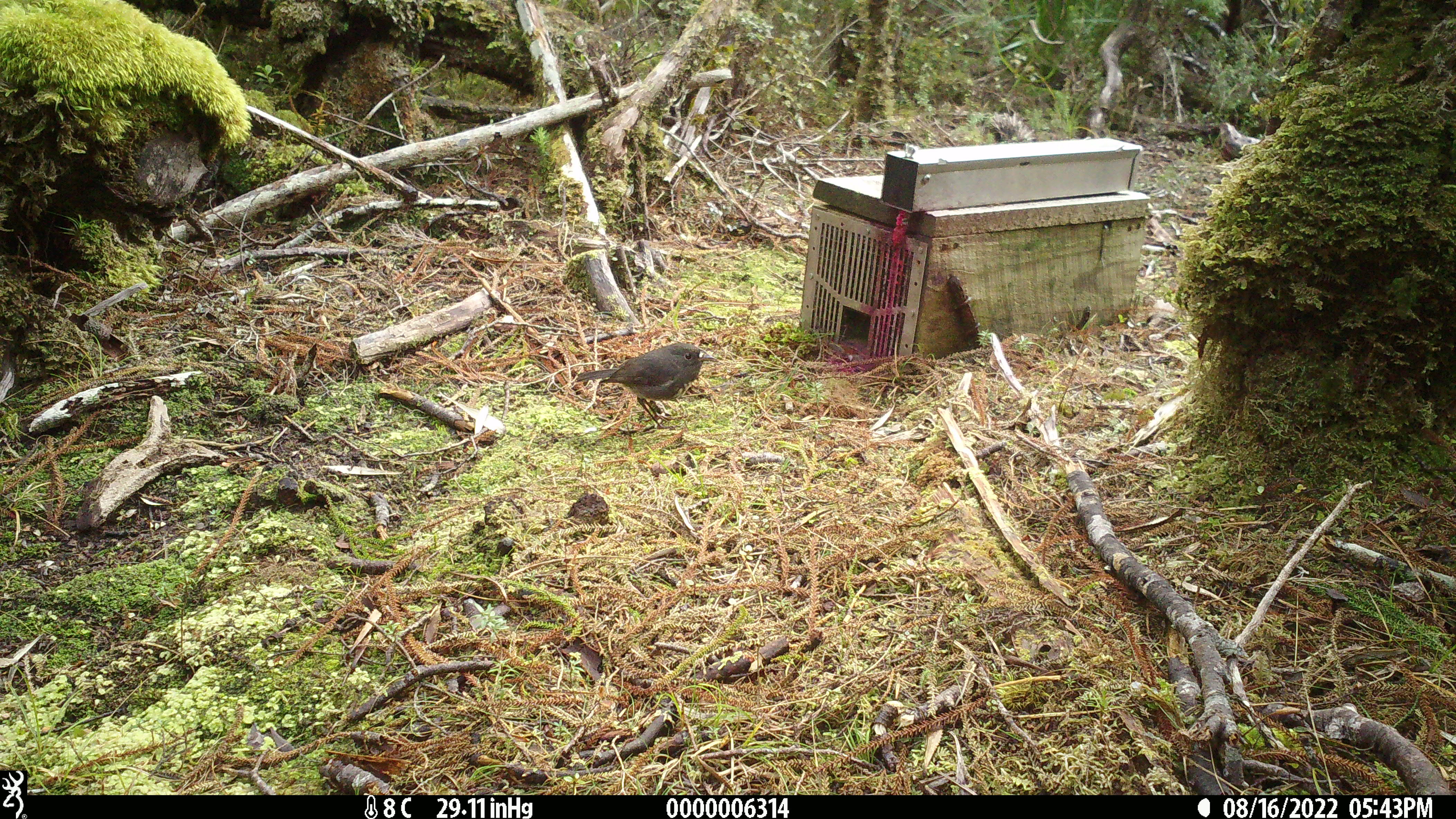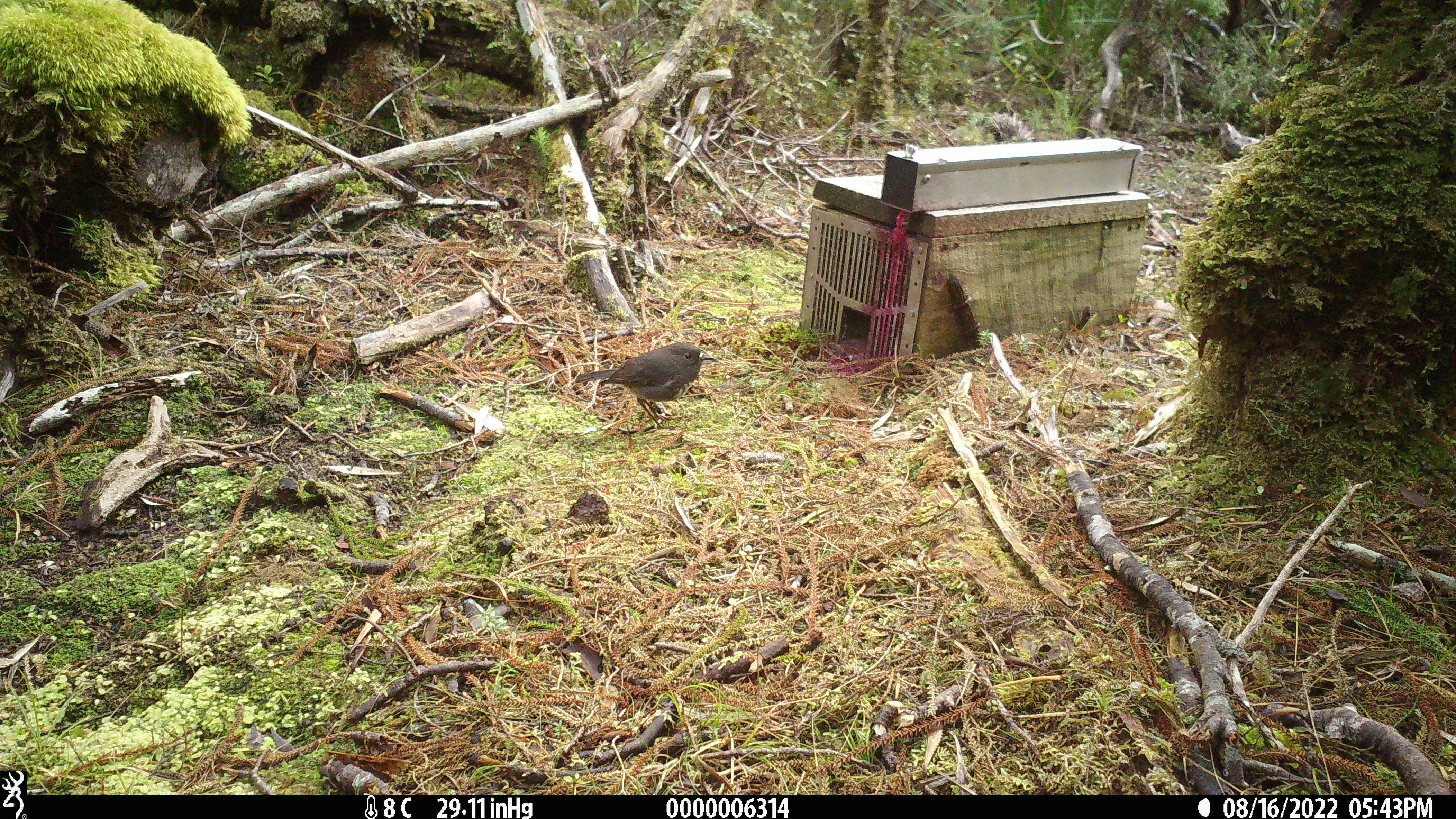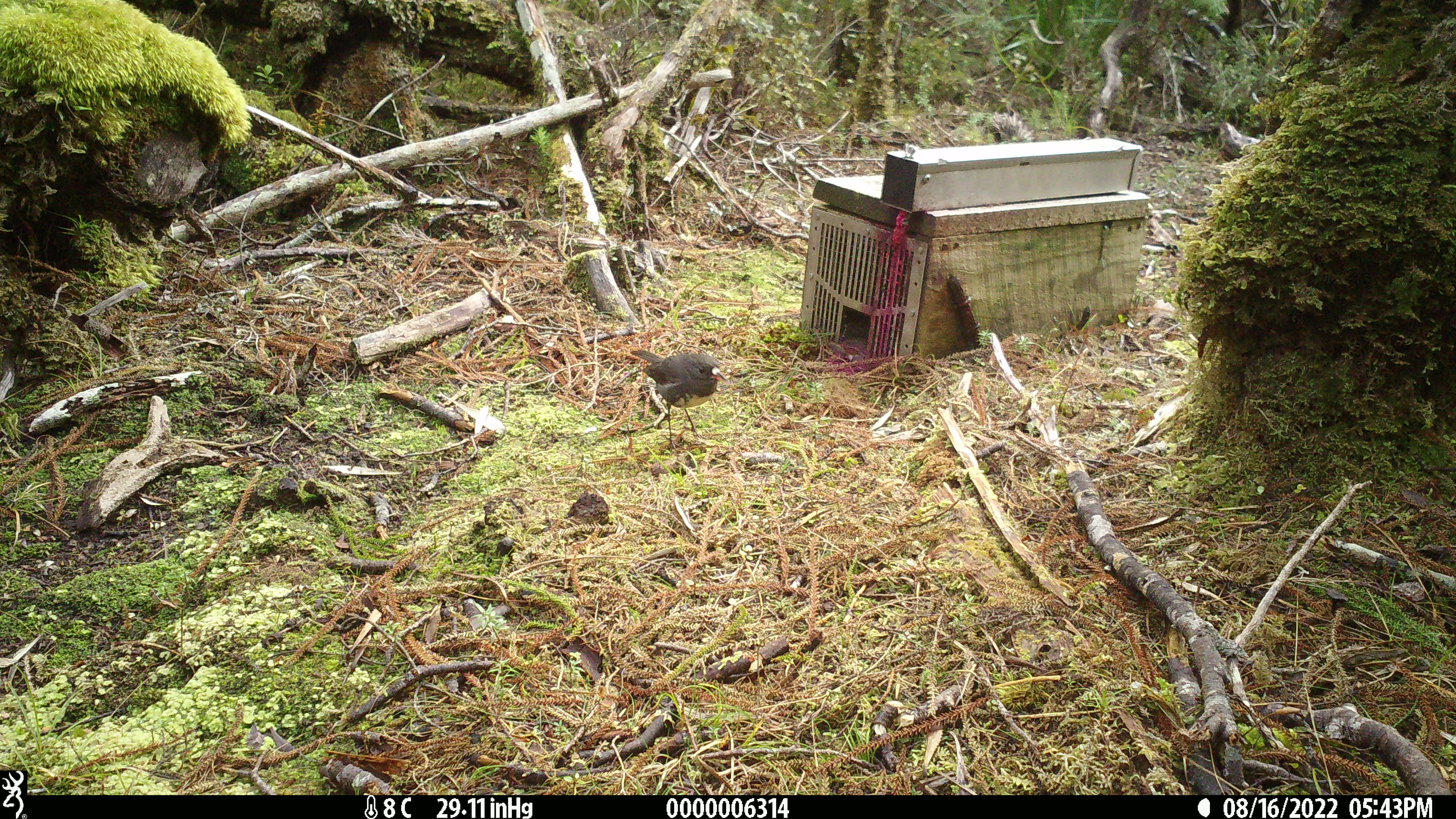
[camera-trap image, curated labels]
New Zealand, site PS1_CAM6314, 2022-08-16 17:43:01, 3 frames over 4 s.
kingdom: Animalia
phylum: Chordata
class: Aves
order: Passeriformes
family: Petroicidae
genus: Petroica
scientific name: Petroica australis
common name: new zealand robin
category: robin